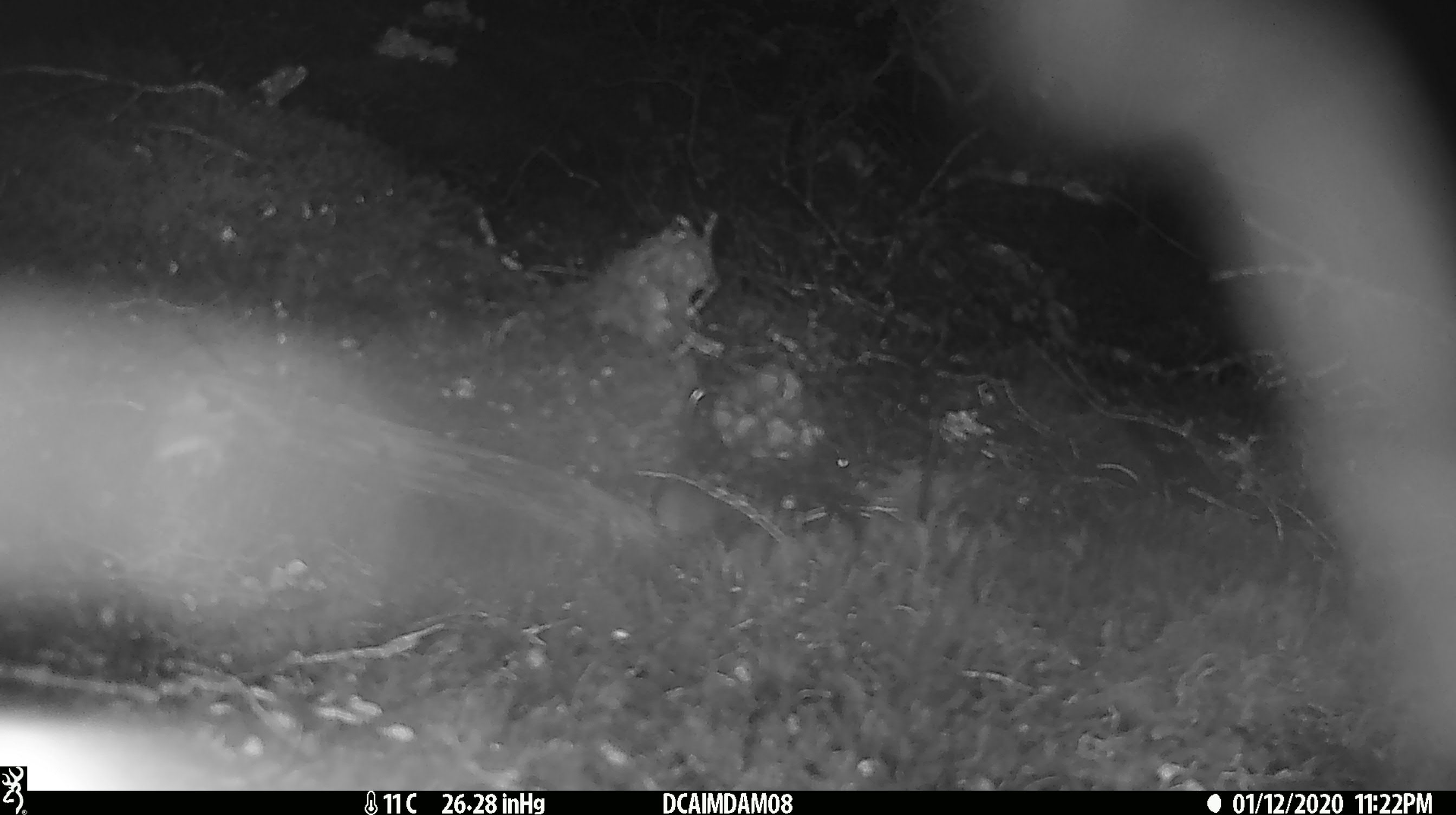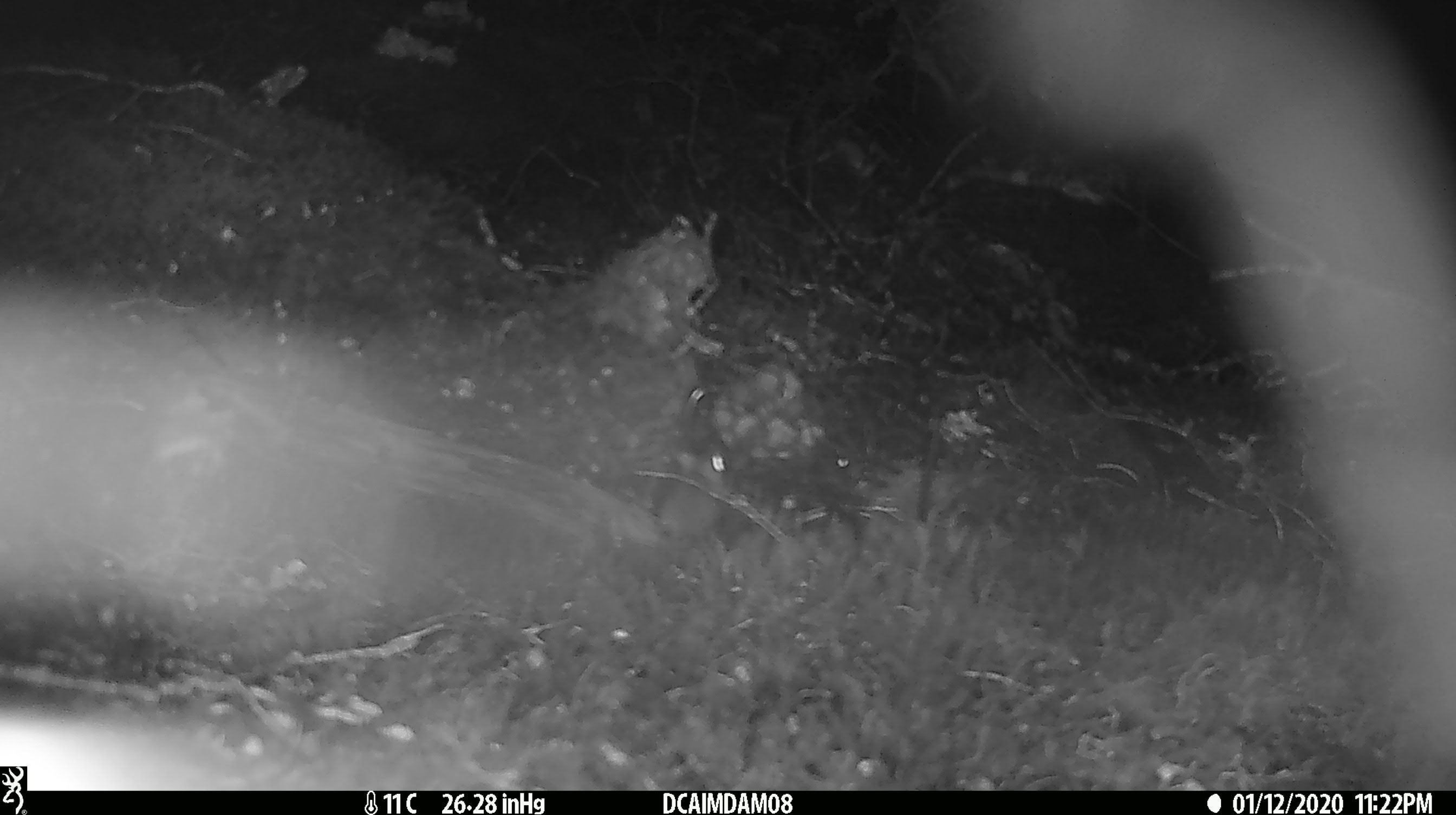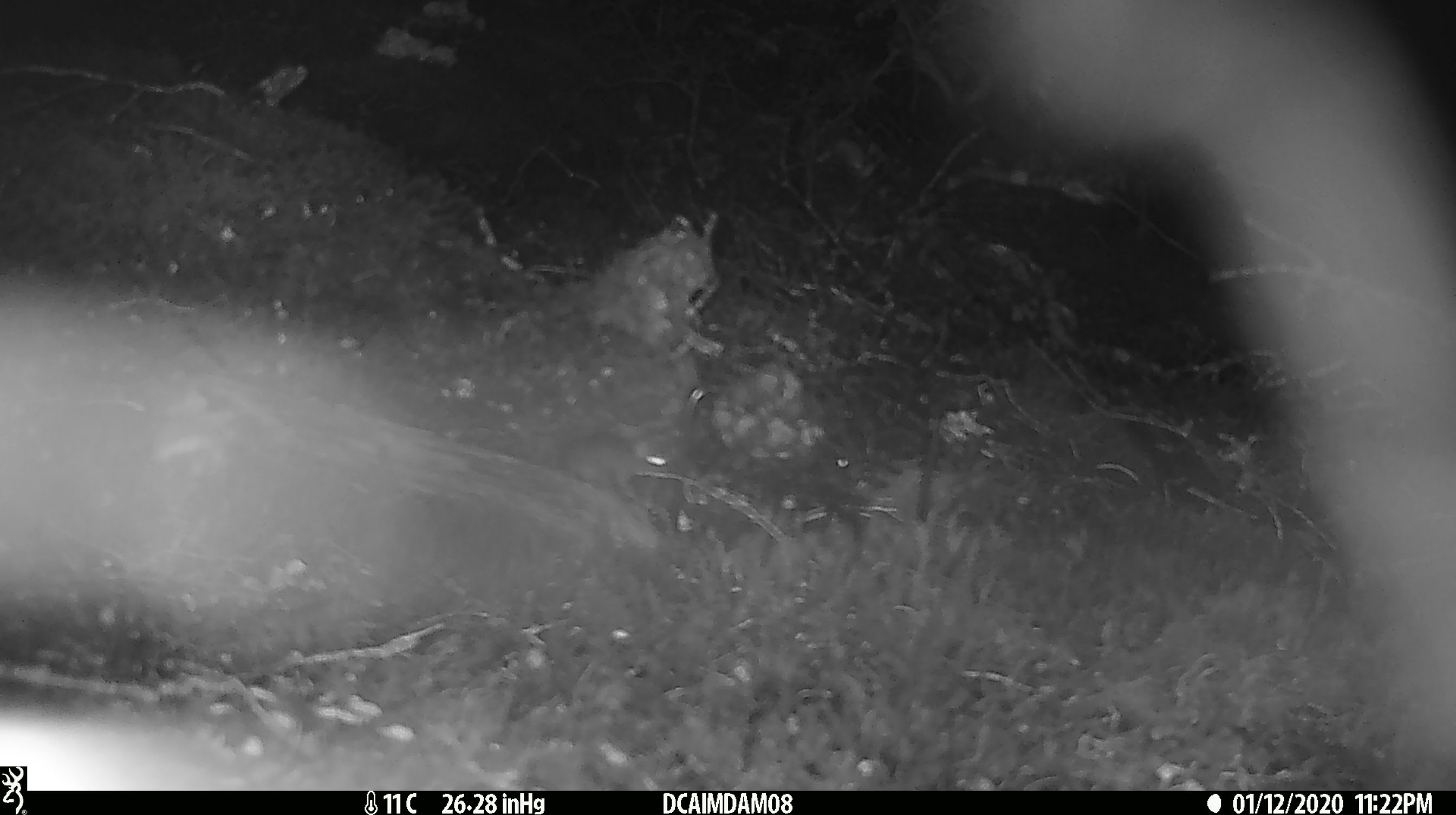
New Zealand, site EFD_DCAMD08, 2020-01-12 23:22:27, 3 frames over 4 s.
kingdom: Animalia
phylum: Chordata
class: Mammalia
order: Rodentia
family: Muridae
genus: Mus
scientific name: Mus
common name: mouse